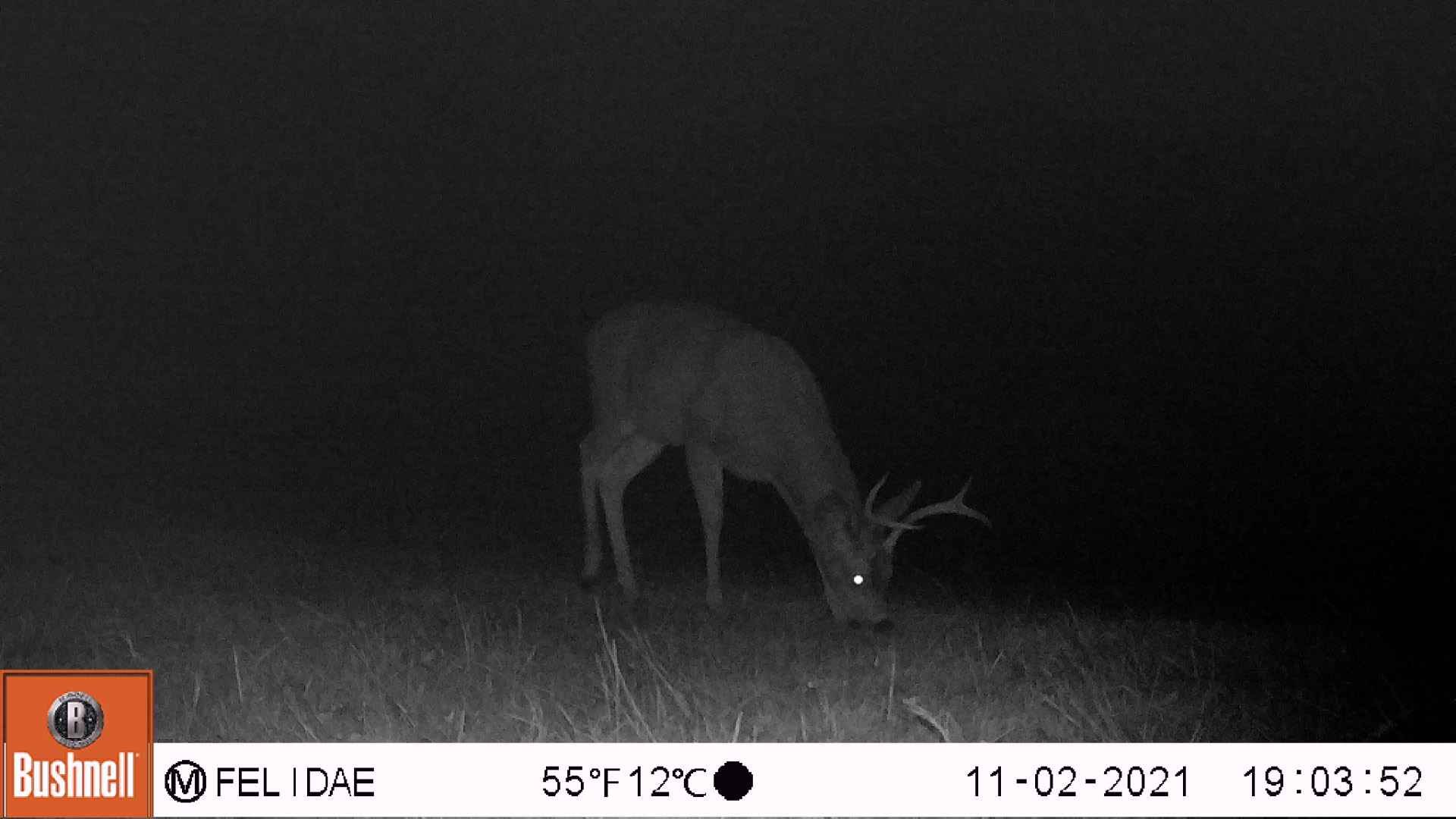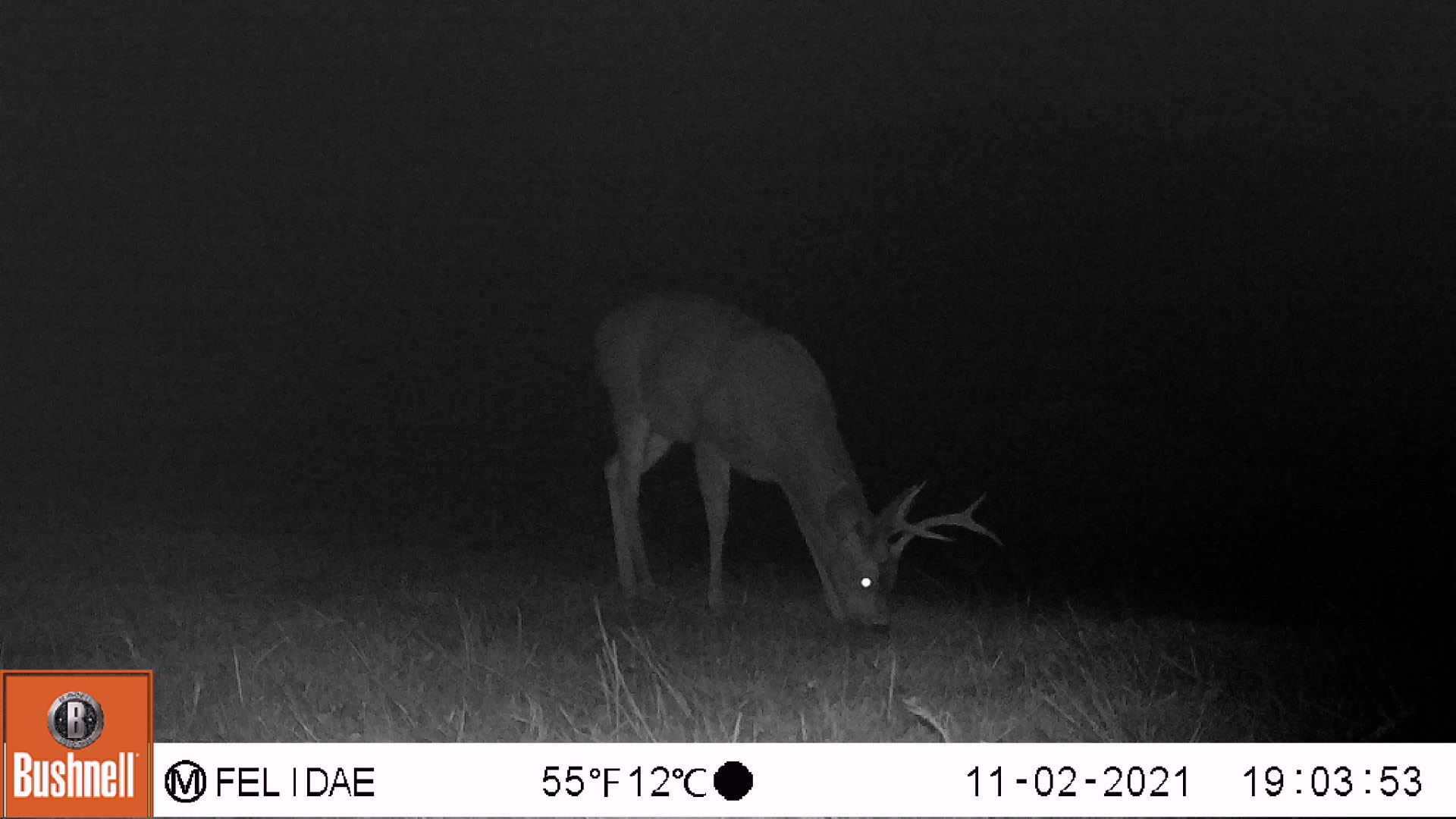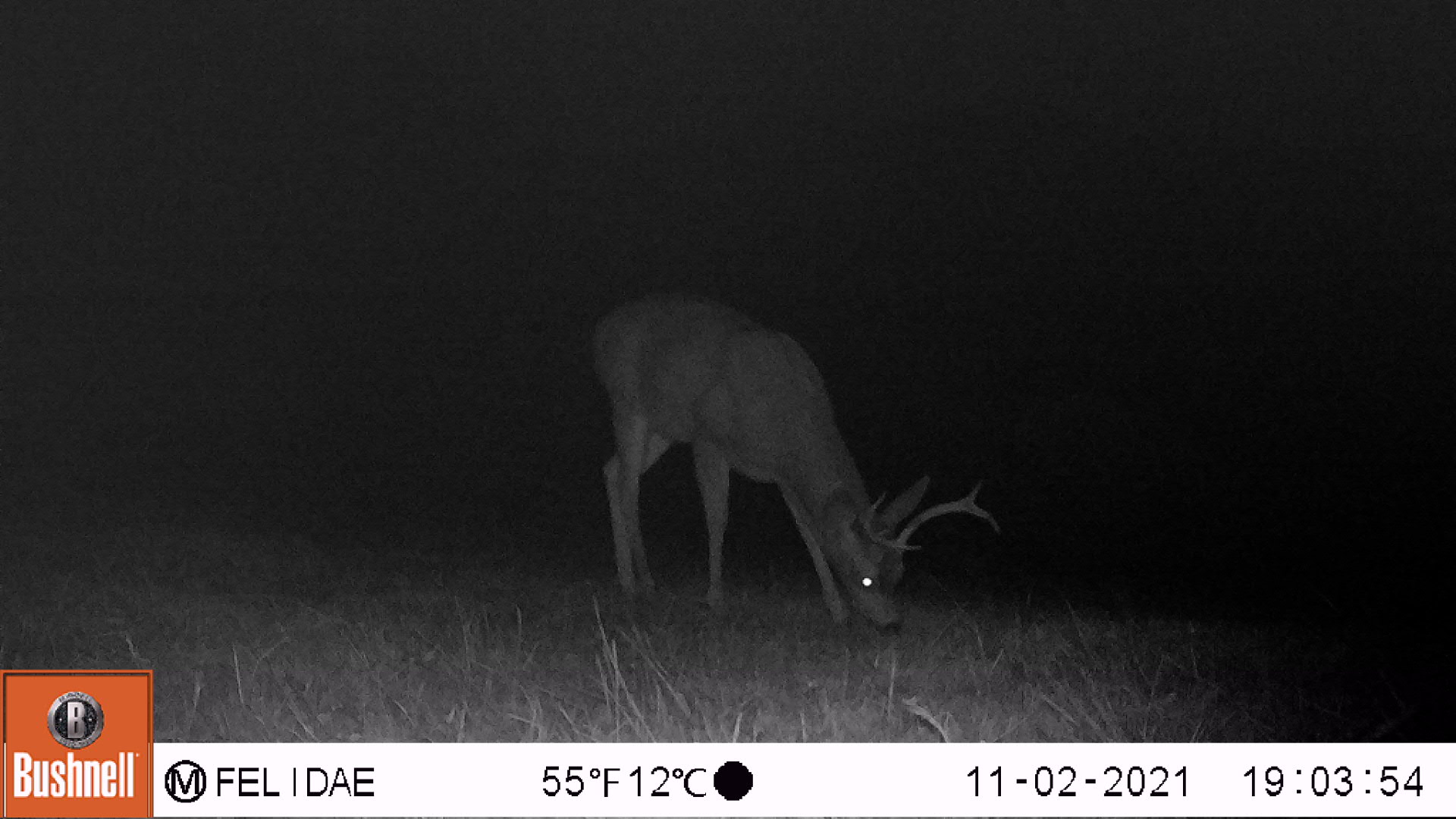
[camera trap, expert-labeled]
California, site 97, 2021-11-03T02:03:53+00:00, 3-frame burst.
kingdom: Animalia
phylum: Chordata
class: Mammalia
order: Artiodactyla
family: Cervidae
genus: Odocoileus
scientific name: Odocoileus hemionus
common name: mule deer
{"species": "mule deer (Odocoileus hemionus)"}